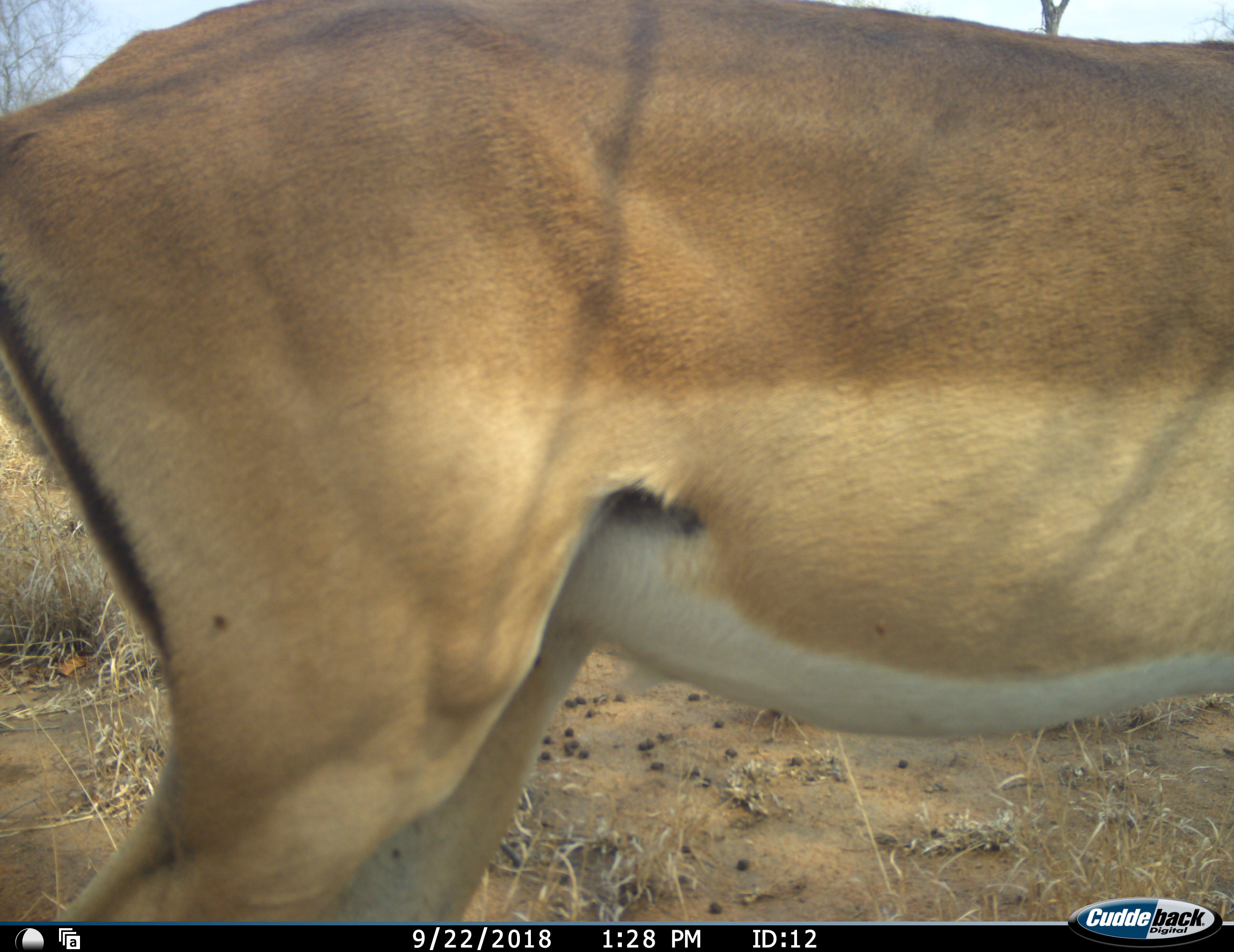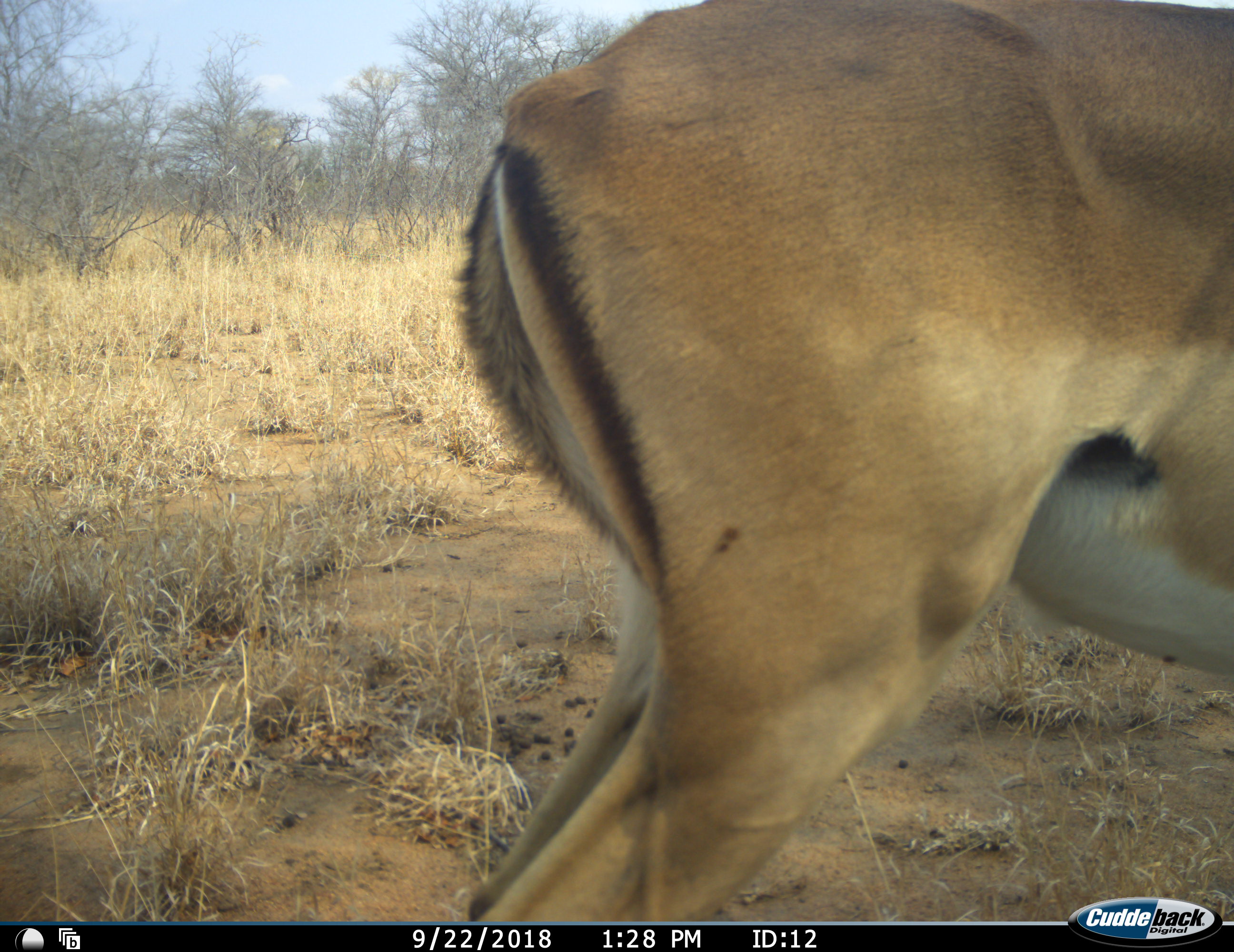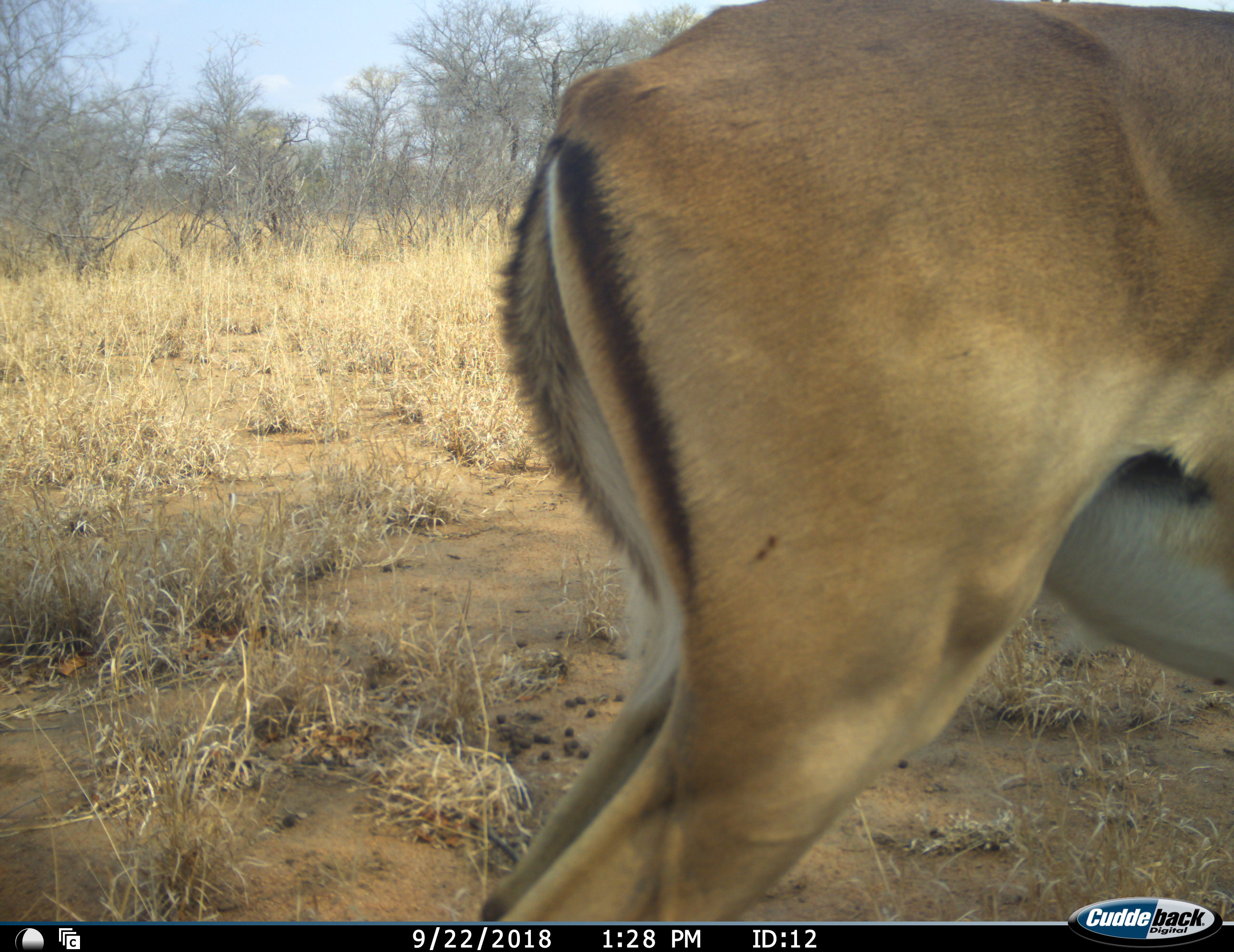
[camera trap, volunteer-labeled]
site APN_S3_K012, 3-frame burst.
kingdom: Animalia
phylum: Chordata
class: Mammalia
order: Artiodactyla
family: Bovidae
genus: Aepyceros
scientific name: Aepyceros melampus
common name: impala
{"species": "impala (Aepyceros melampus)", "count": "1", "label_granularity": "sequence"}